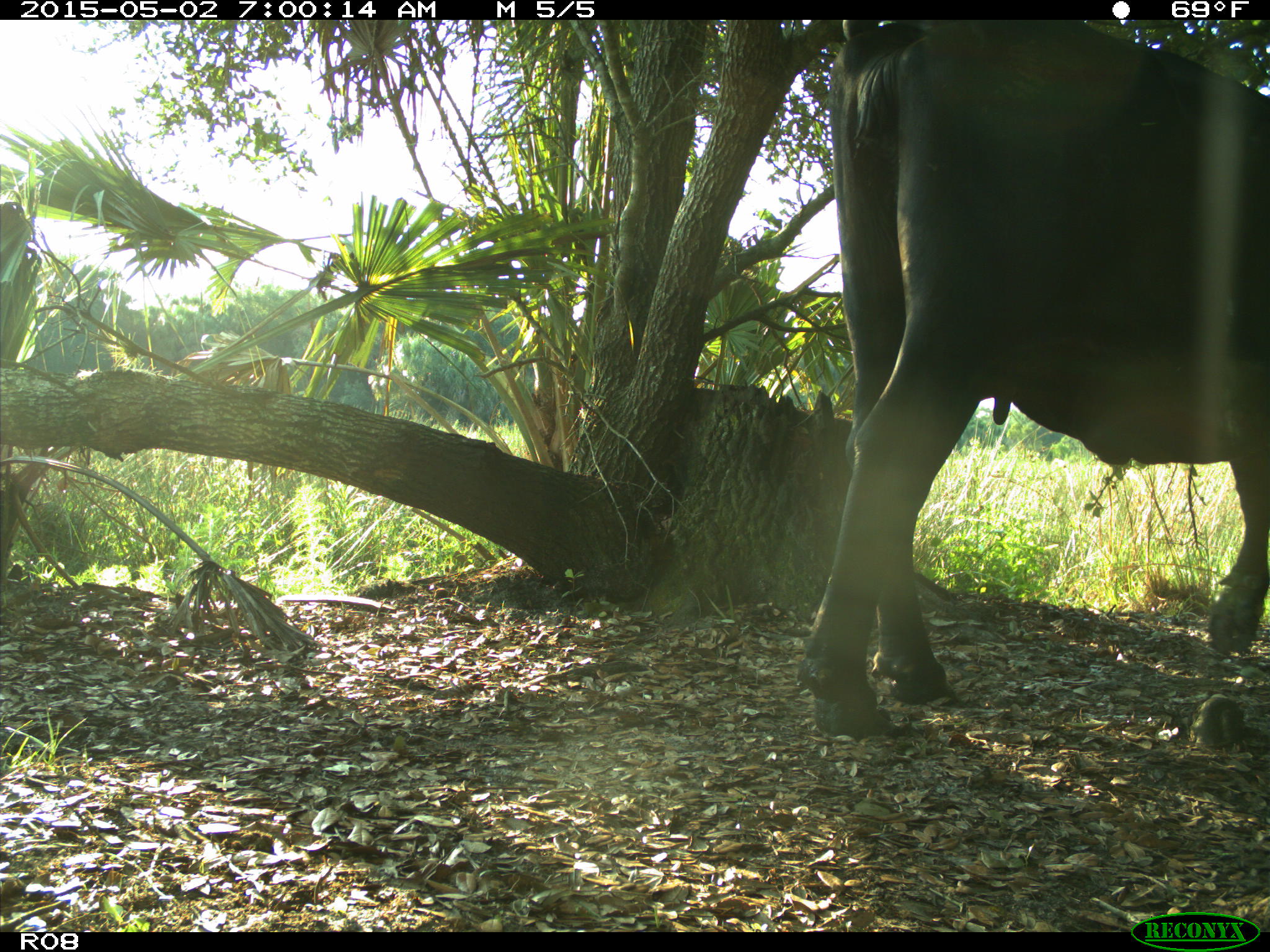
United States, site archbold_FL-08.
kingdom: Animalia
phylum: Chordata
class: Mammalia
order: Artiodactyla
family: Bovidae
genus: Bos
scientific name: Bos taurus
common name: domestic cow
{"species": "Bos taurus (domestic cow)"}